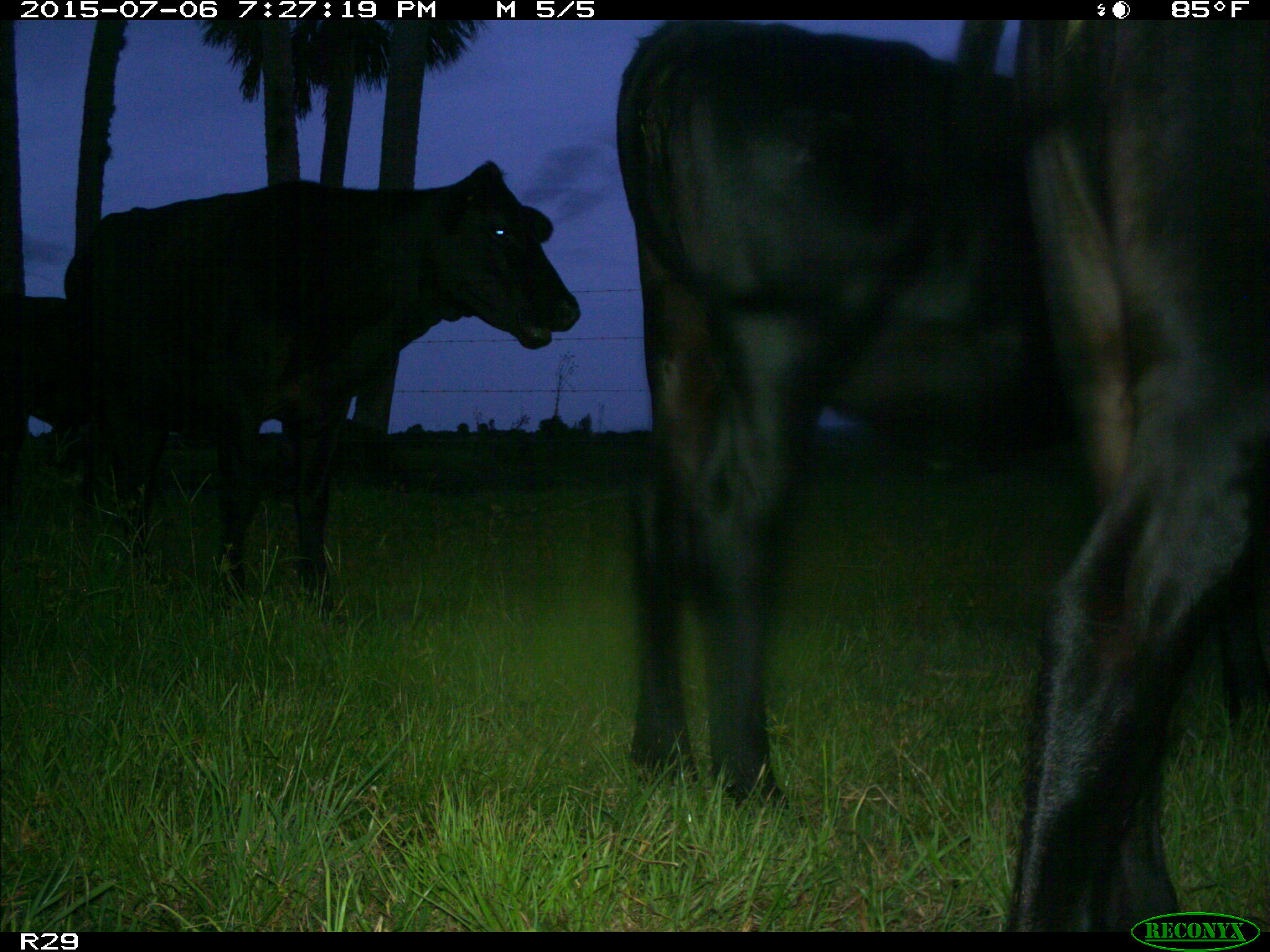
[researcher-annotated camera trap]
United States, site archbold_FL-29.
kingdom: Animalia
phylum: Chordata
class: Mammalia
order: Artiodactyla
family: Bovidae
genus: Bos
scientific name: Bos taurus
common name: domestic cow